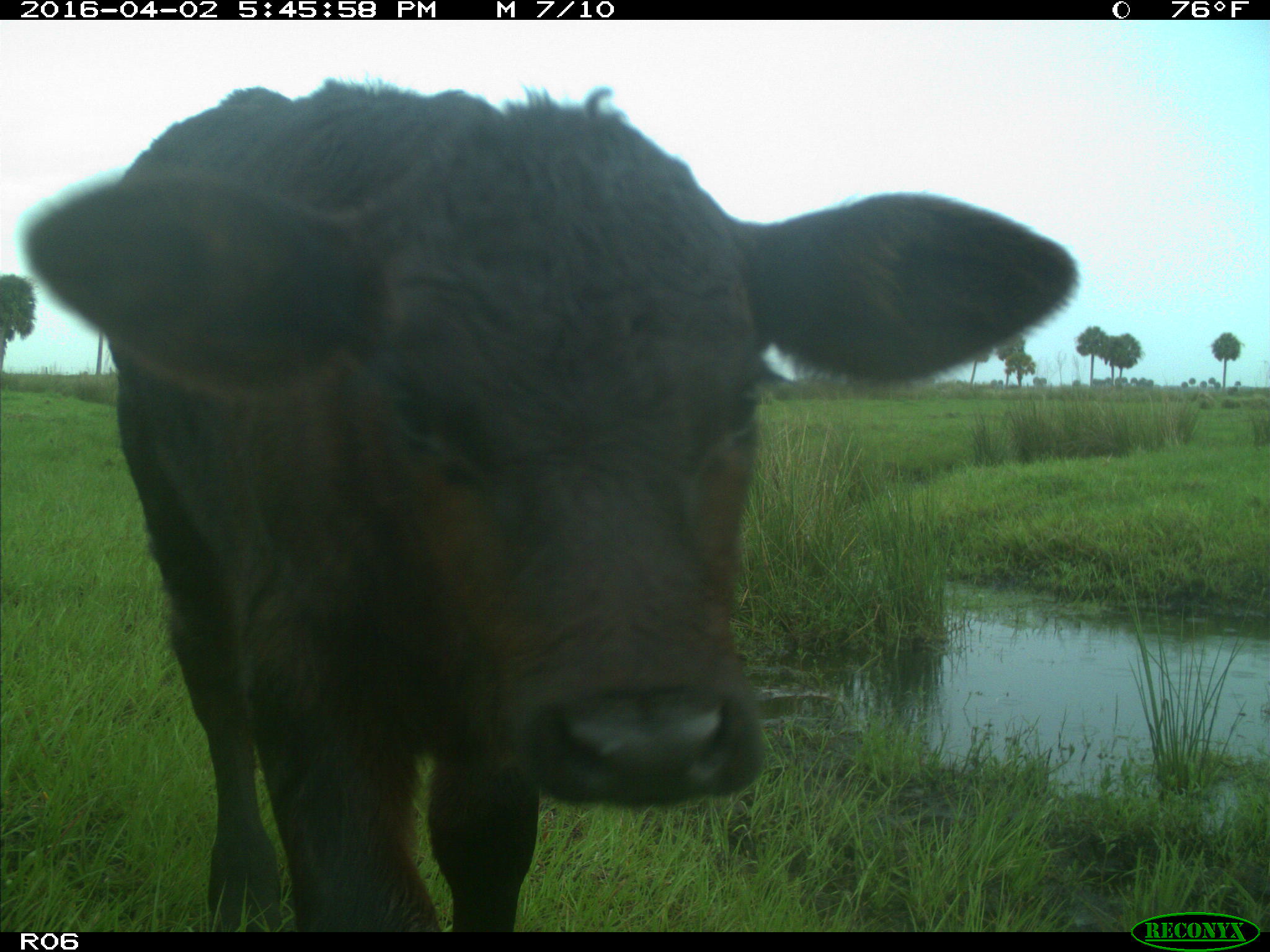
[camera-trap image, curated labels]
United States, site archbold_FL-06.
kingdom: Animalia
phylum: Chordata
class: Mammalia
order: Artiodactyla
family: Bovidae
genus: Bos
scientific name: Bos taurus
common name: domestic cow